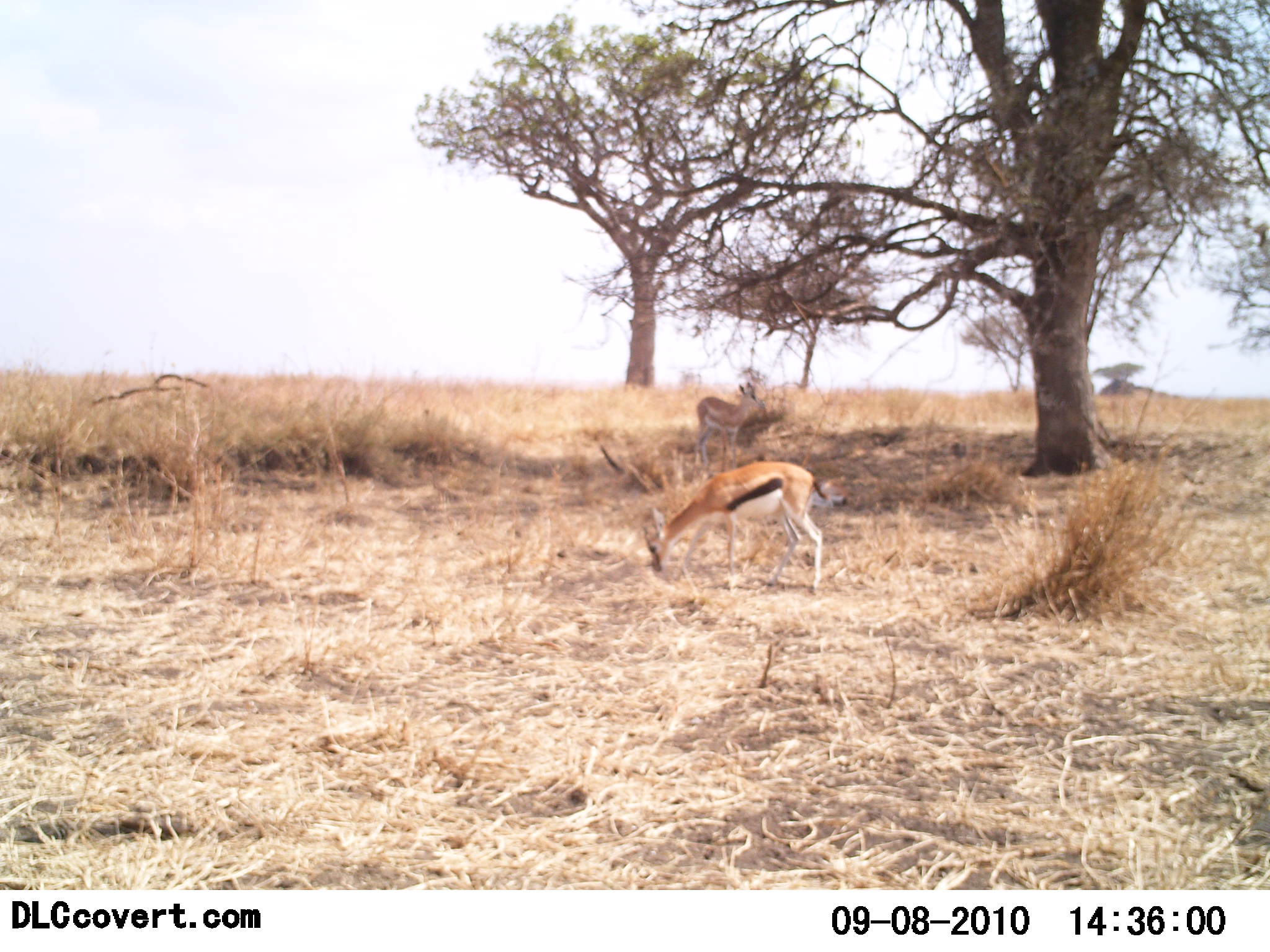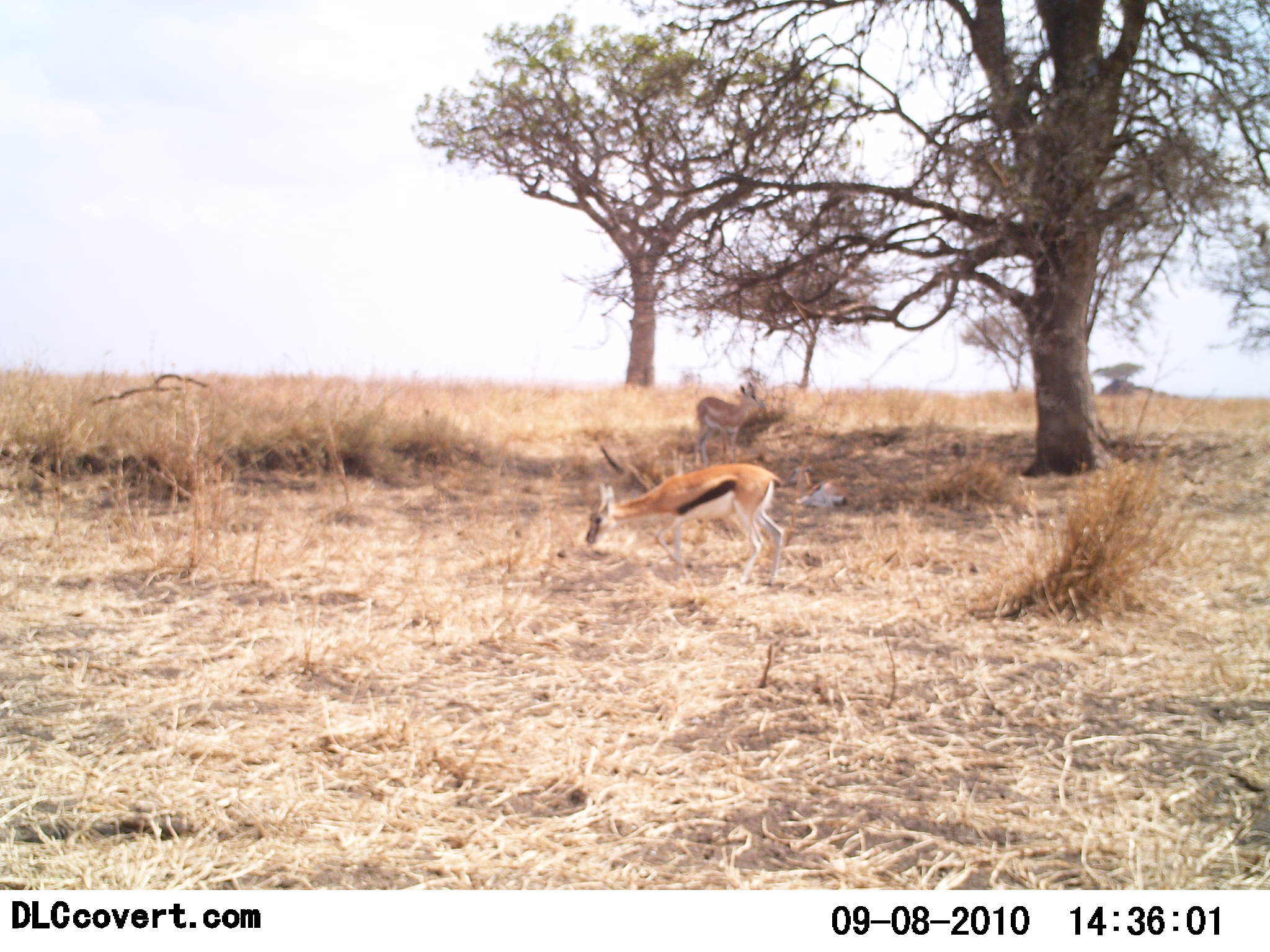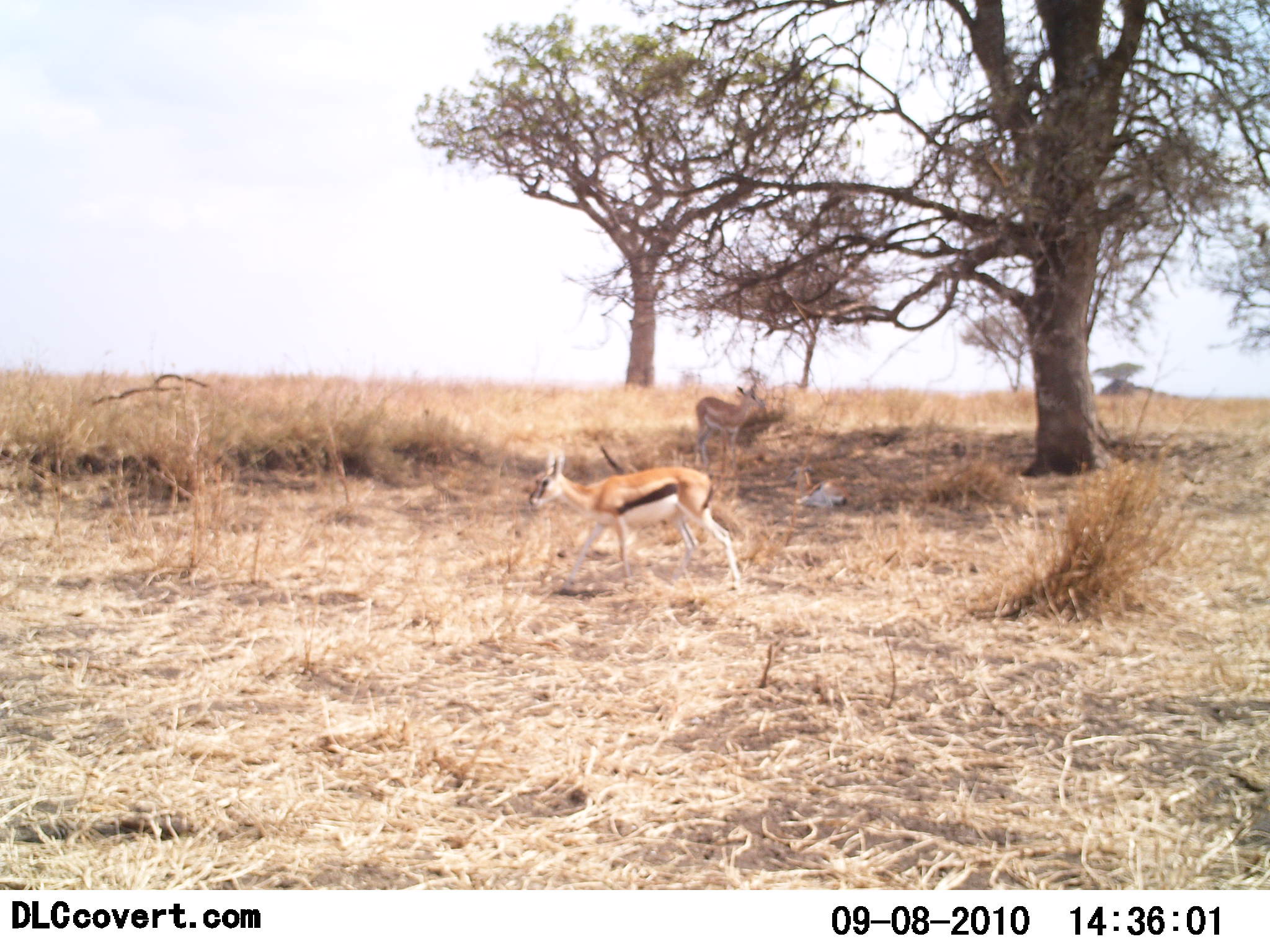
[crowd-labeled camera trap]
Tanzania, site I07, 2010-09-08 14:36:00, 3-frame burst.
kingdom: Animalia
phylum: Chordata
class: Mammalia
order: Artiodactyla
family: Bovidae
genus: Eudorcas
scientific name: Eudorcas thomsonii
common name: thomson's gazelle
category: gazellethomsons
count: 2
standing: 70%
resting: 20%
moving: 45%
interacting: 0%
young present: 10%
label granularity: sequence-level